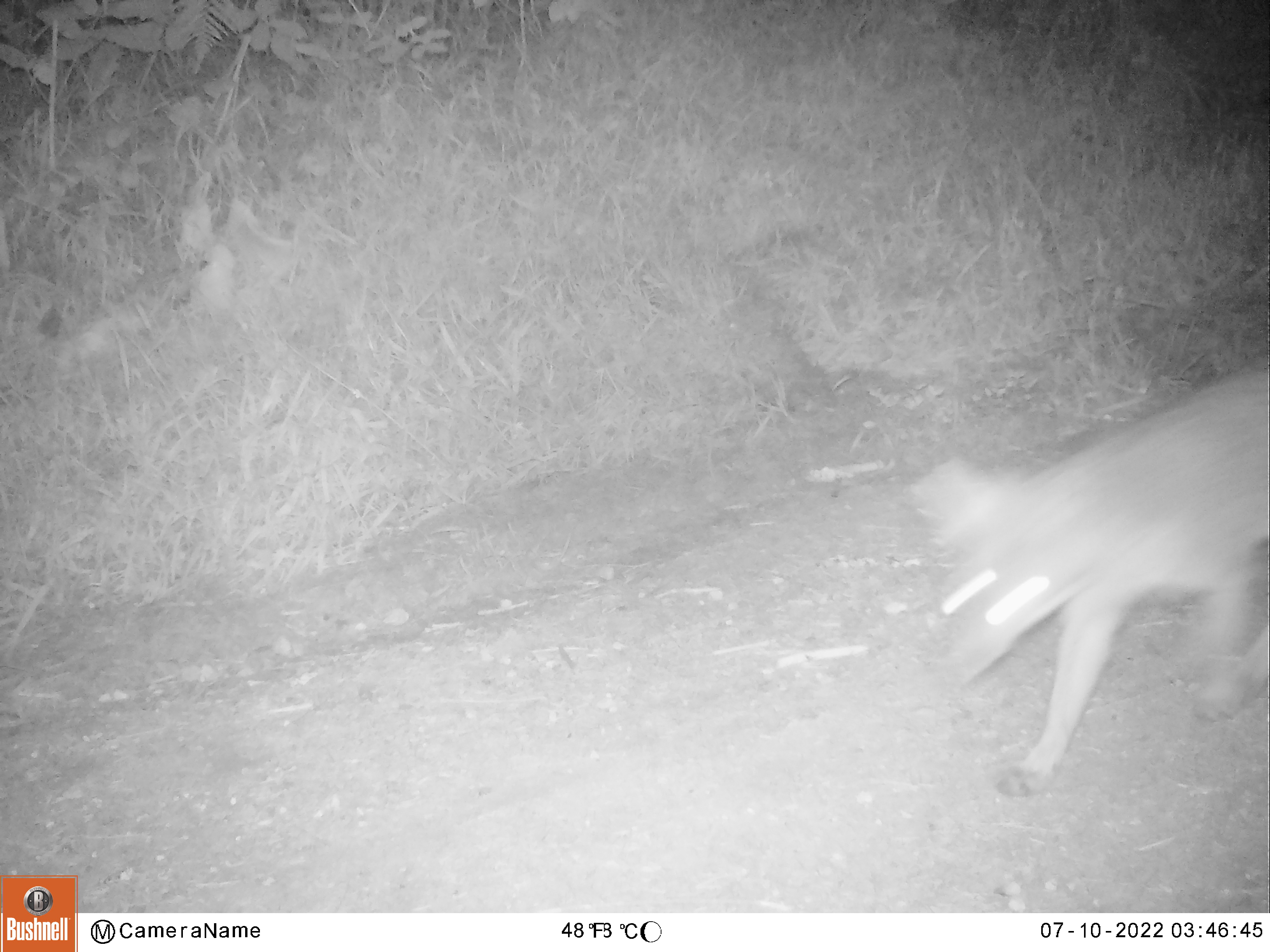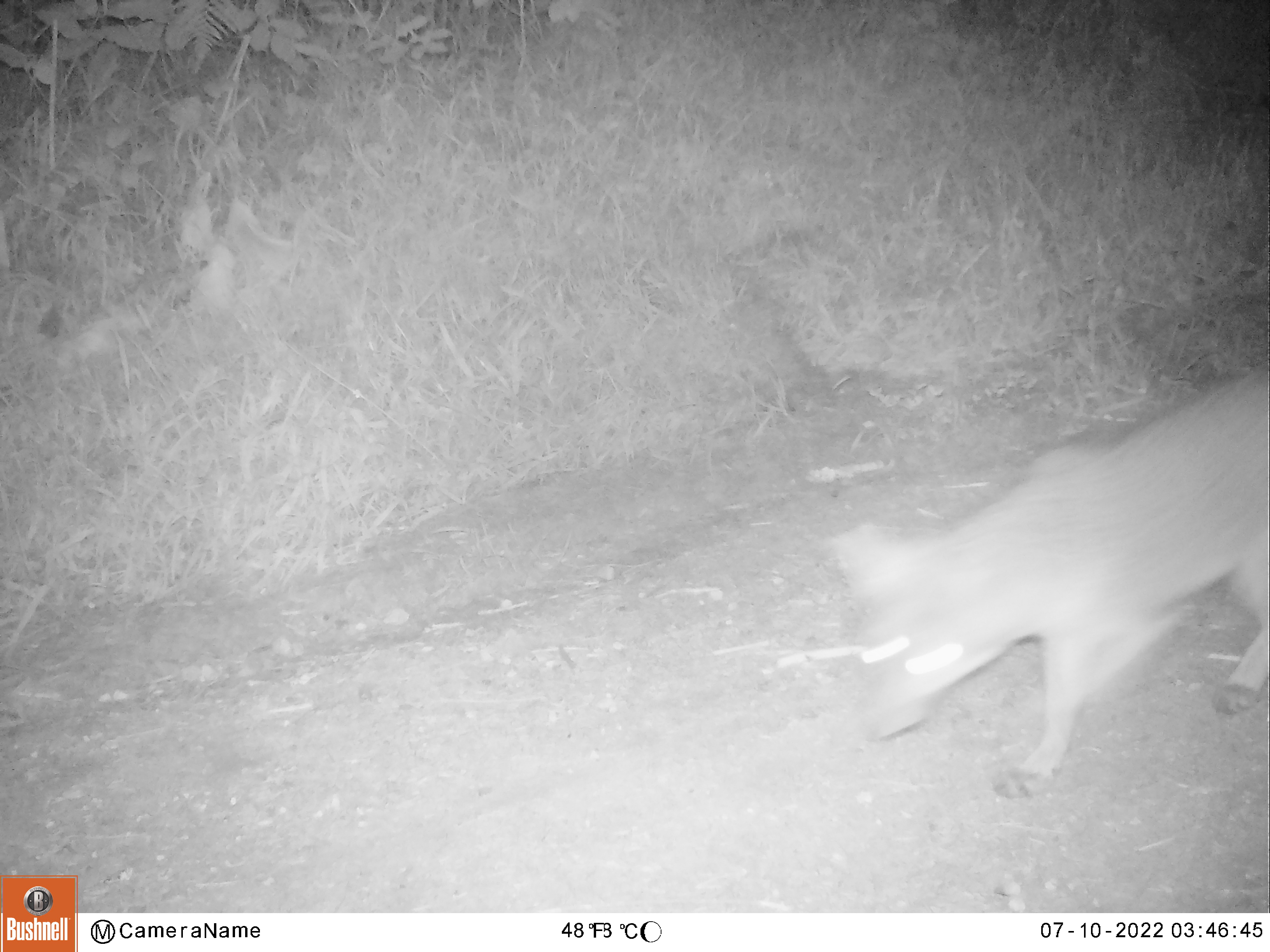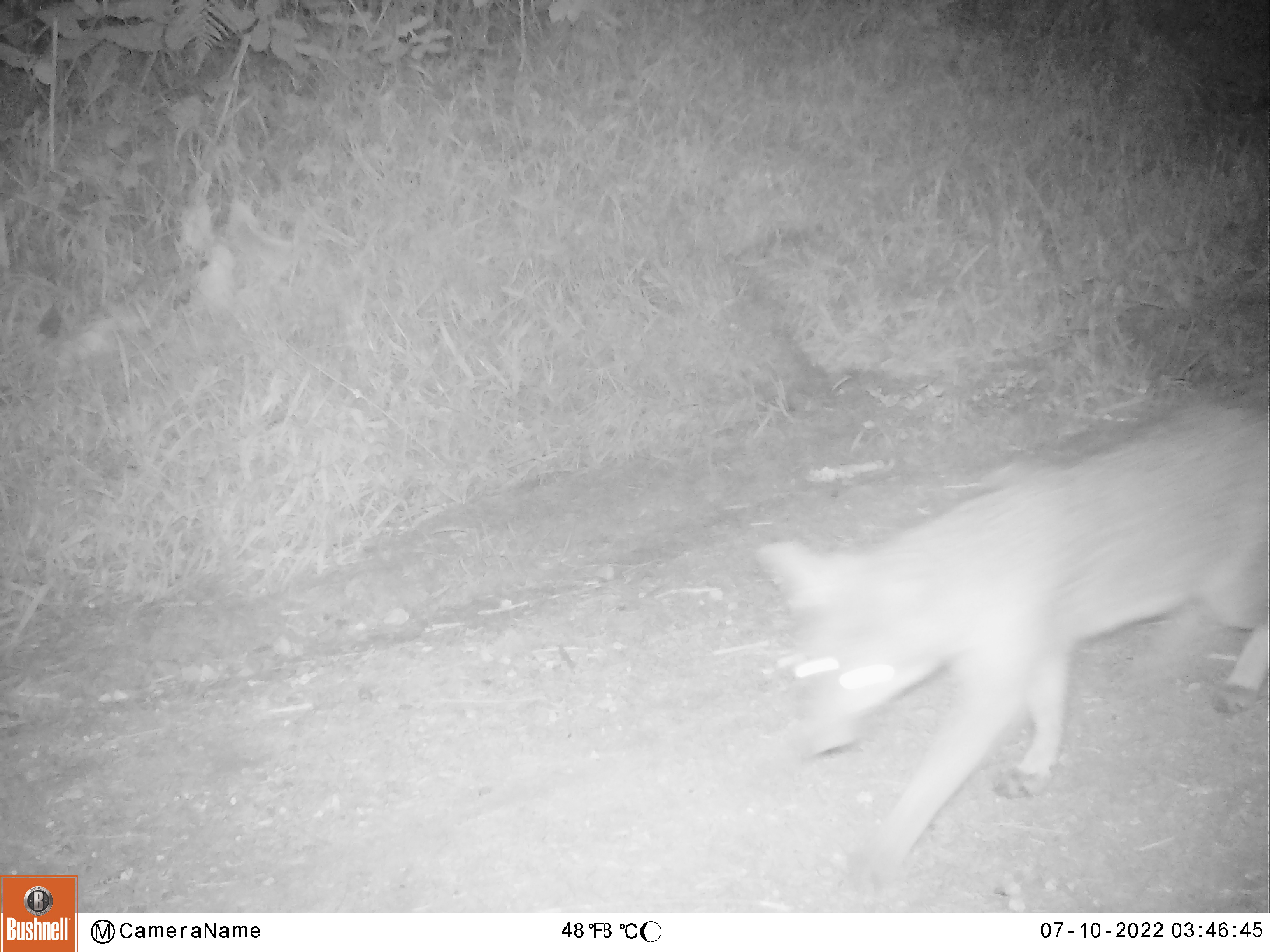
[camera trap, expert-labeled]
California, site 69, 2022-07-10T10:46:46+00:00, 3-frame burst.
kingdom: Animalia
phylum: Chordata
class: Mammalia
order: Carnivora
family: Canidae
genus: Urocyon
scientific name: Urocyon cinereoargenteus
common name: gray fox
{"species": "gray fox (Urocyon cinereoargenteus)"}